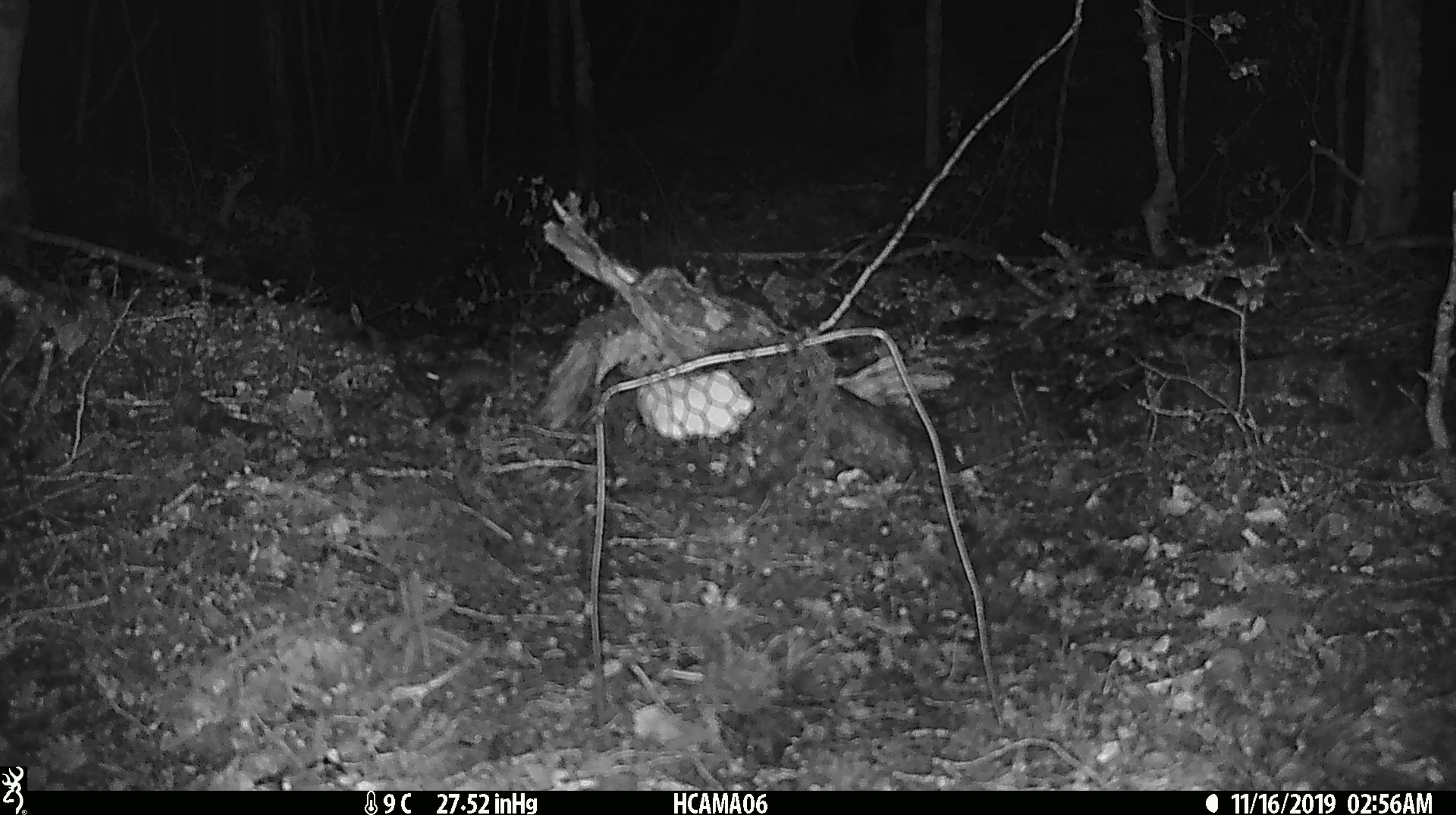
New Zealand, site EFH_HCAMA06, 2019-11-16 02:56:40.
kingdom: Animalia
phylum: Chordata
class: Mammalia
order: Rodentia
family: Muridae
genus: Mus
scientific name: Mus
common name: mouse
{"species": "mouse (Mus)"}